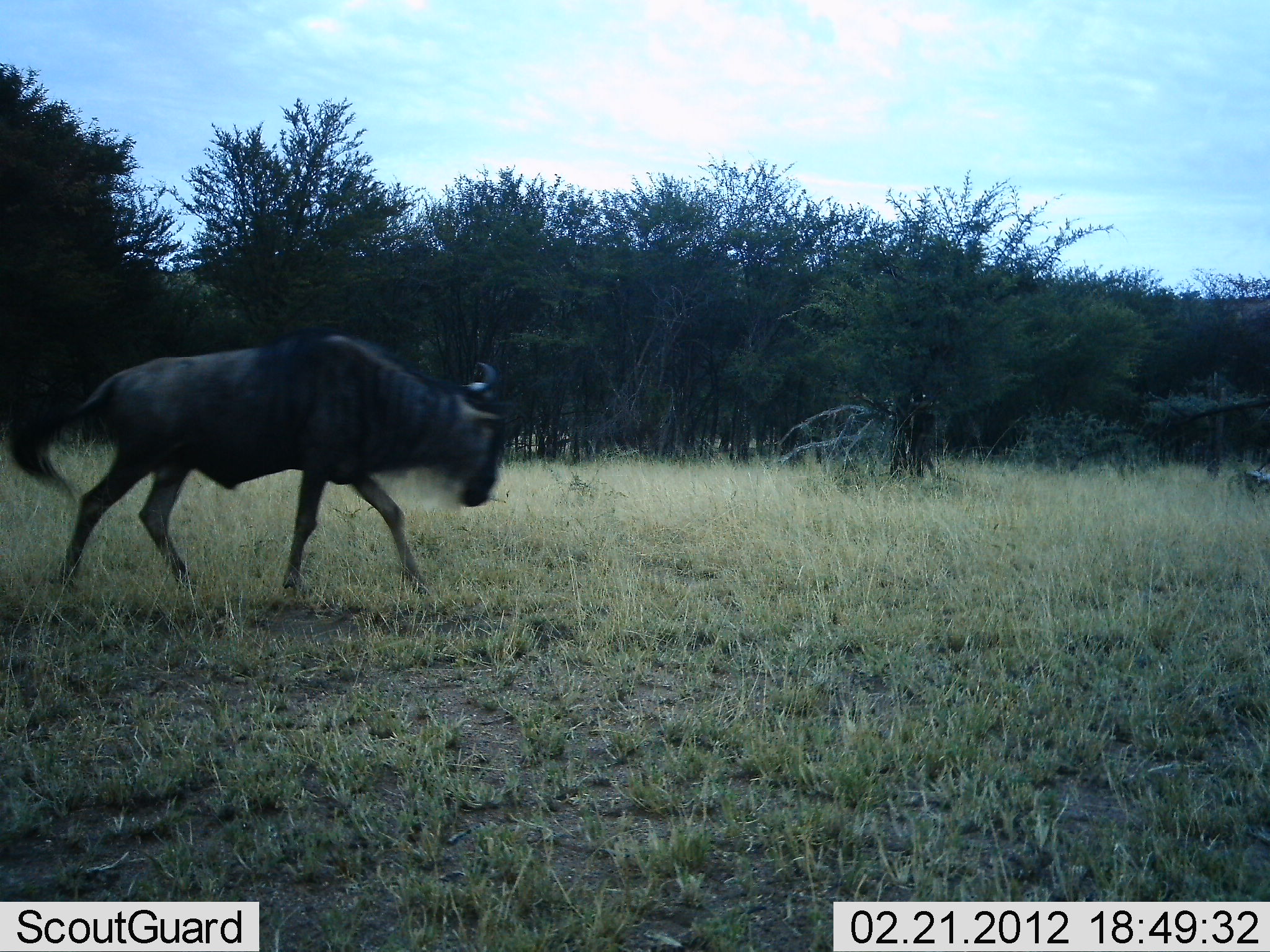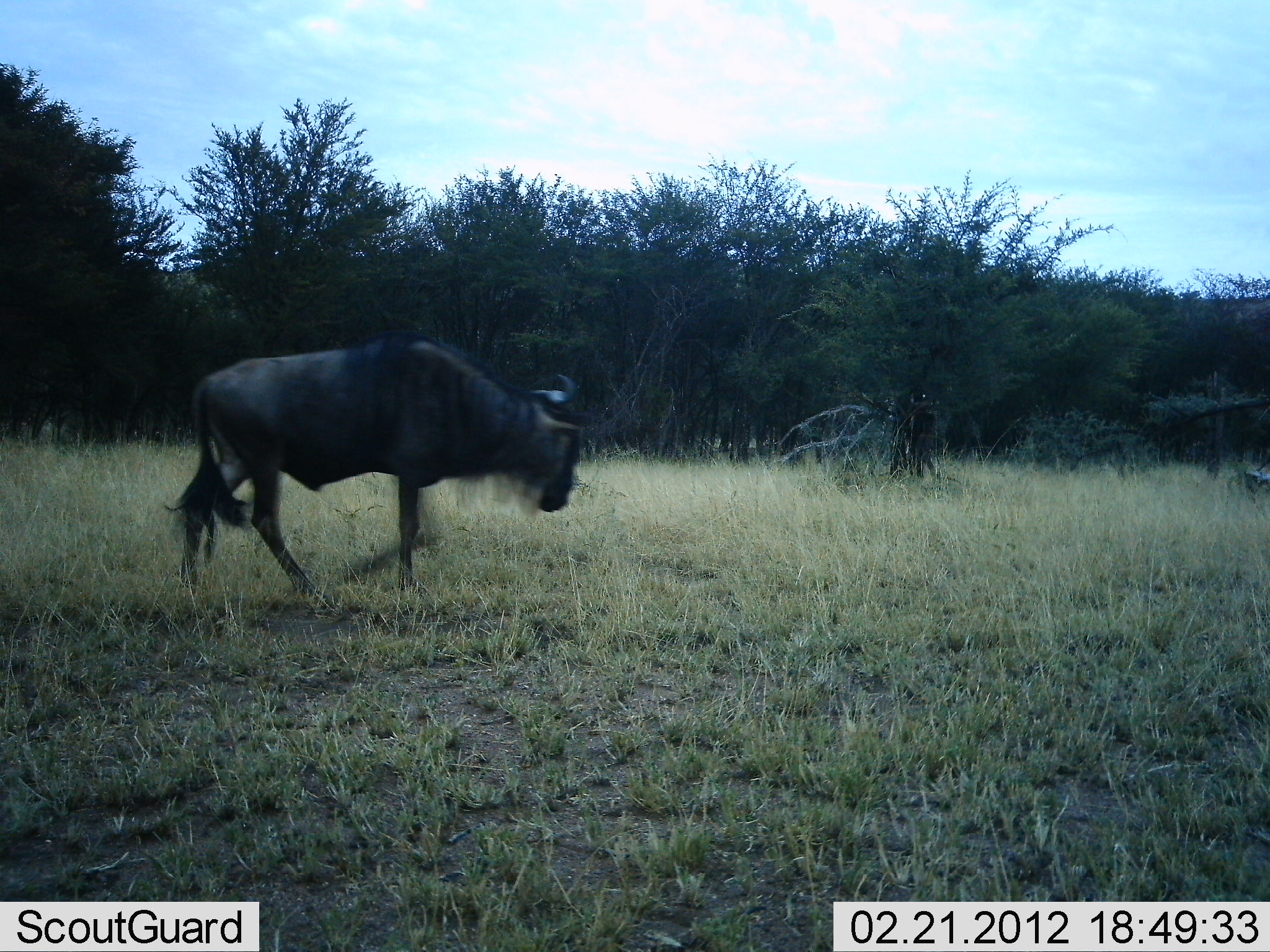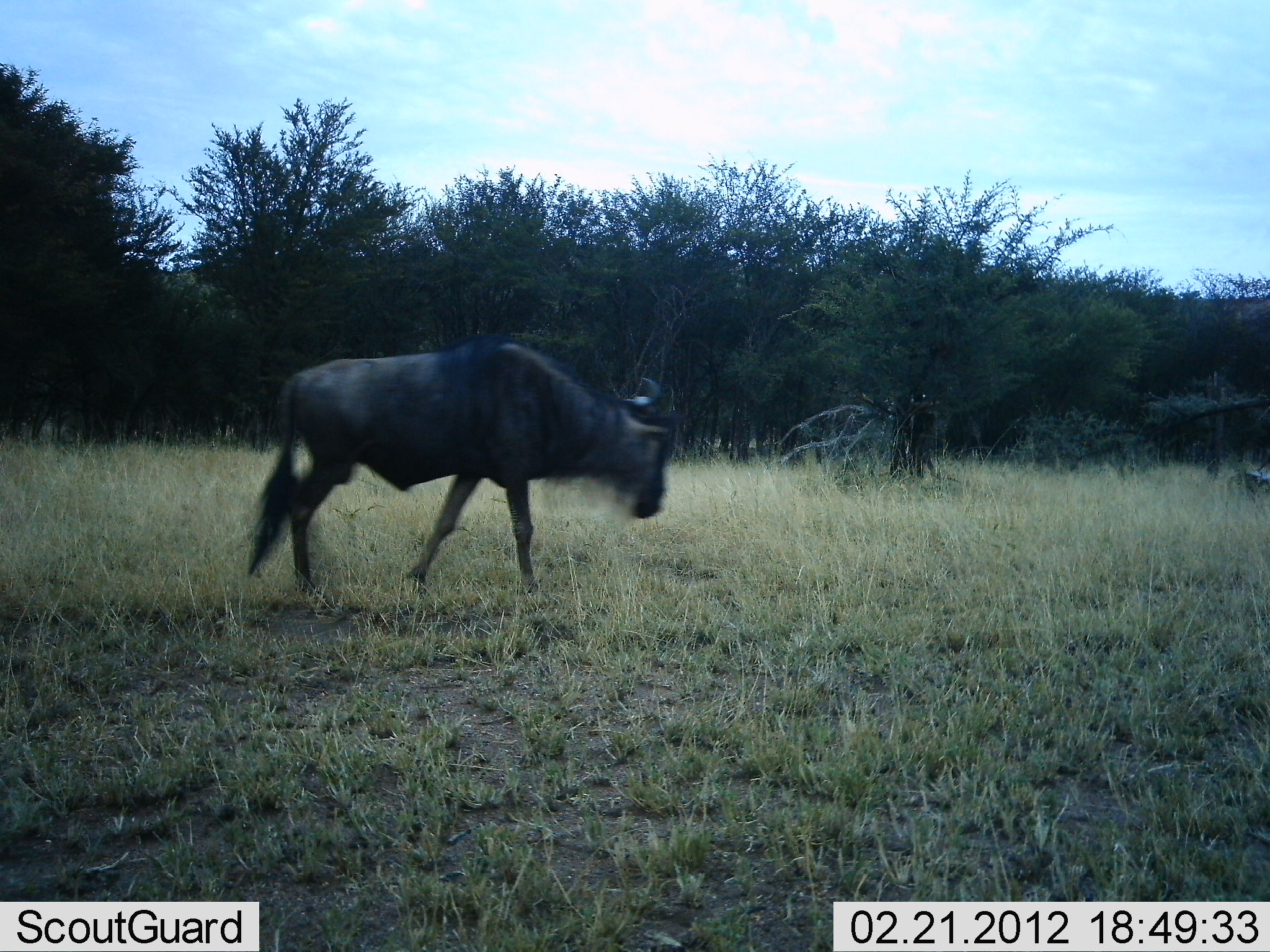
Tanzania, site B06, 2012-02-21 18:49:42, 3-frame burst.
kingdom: Animalia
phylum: Chordata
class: Mammalia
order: Artiodactyla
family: Bovidae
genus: Connochaetes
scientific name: Connochaetes taurinus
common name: blue wildebeest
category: wildebeest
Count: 1.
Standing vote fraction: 4%.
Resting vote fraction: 0%.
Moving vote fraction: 100%.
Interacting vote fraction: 0%.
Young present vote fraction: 0%.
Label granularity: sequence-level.